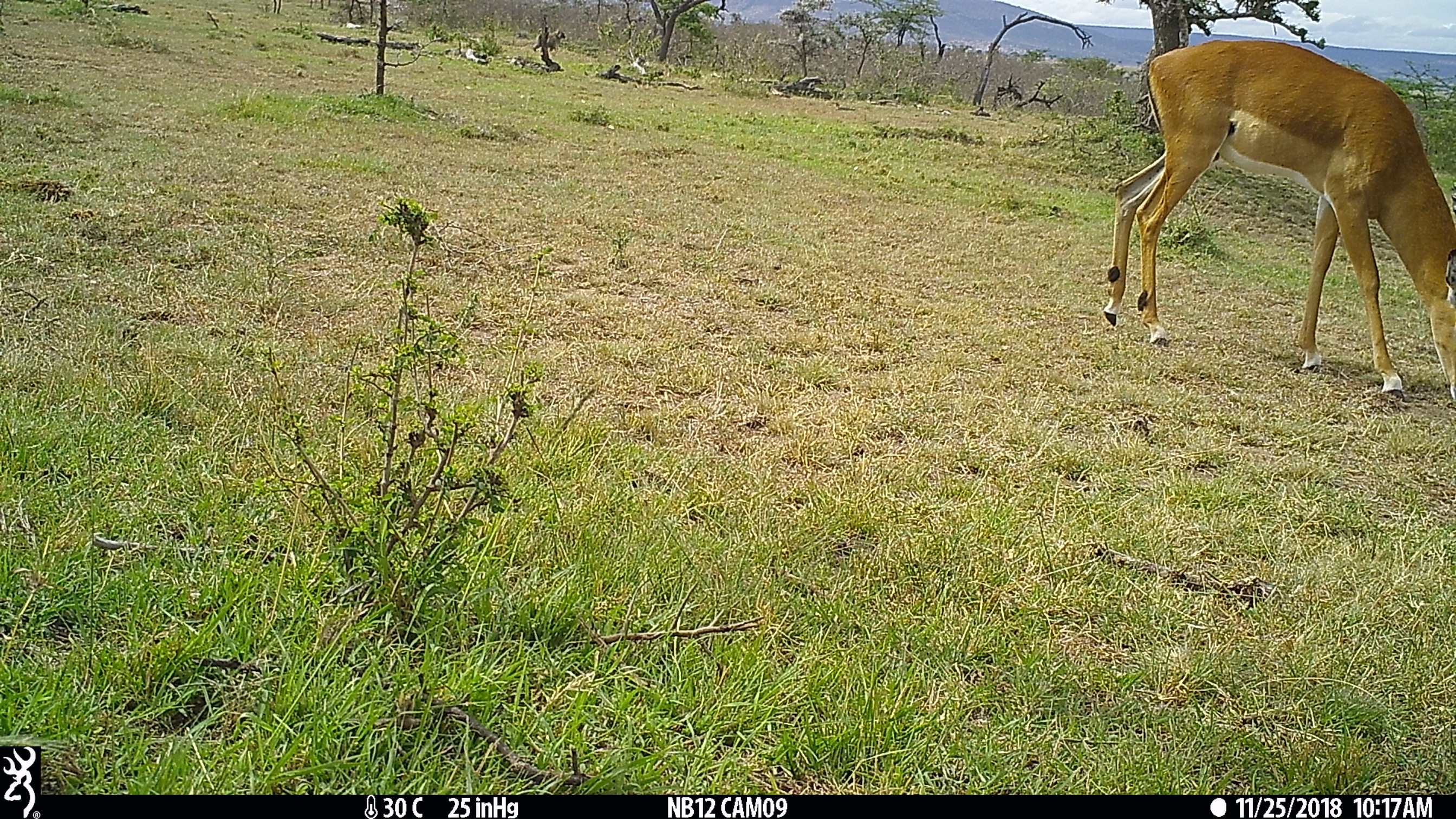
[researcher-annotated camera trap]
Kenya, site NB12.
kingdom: Animalia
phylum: Chordata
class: Mammalia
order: Artiodactyla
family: Bovidae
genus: Aepyceros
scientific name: Aepyceros melampus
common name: impala